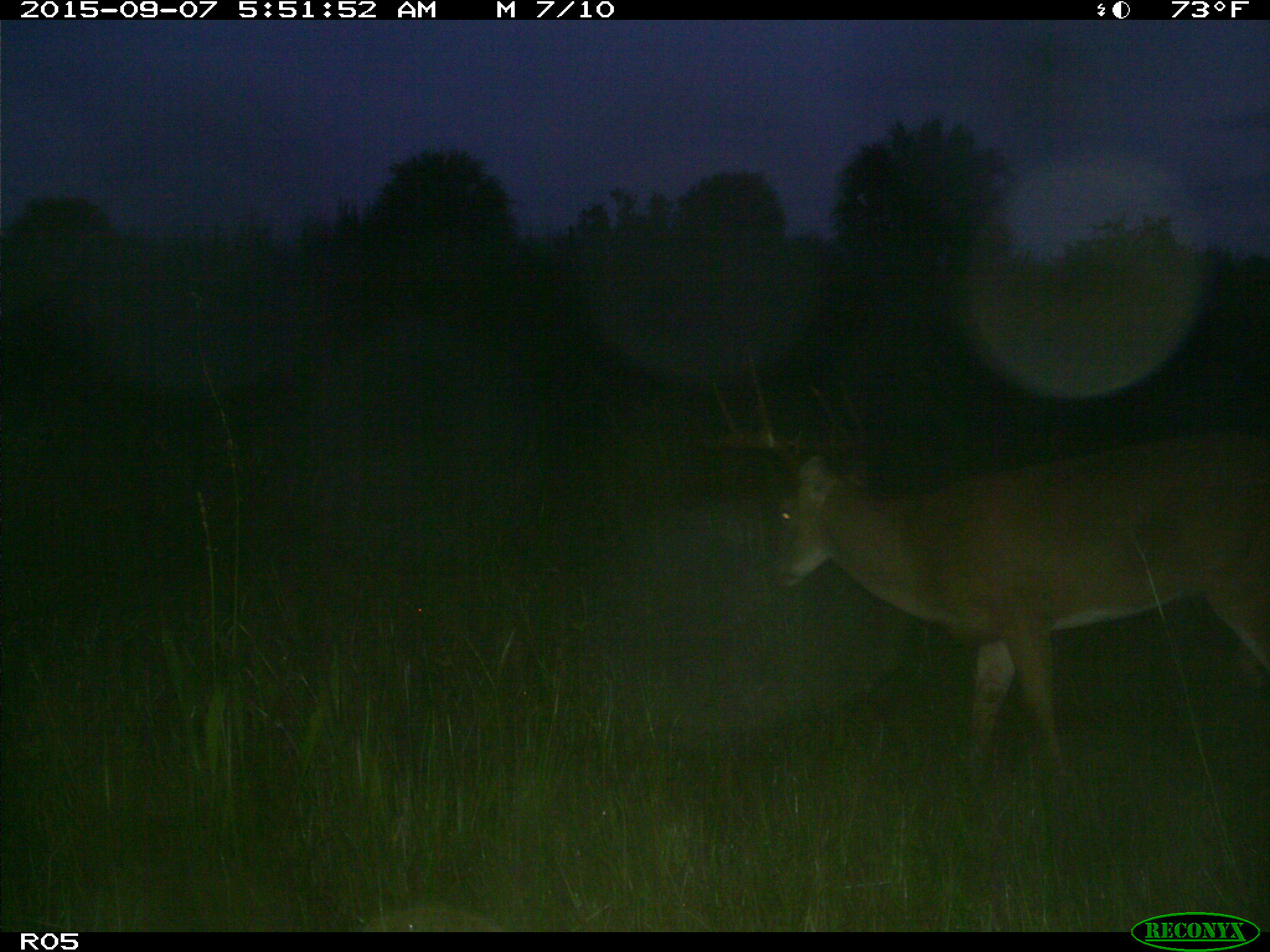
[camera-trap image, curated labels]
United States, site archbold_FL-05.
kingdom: Animalia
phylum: Chordata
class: Mammalia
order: Artiodactyla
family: Cervidae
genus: Odocoileus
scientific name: Odocoileus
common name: deer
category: unidentified deer